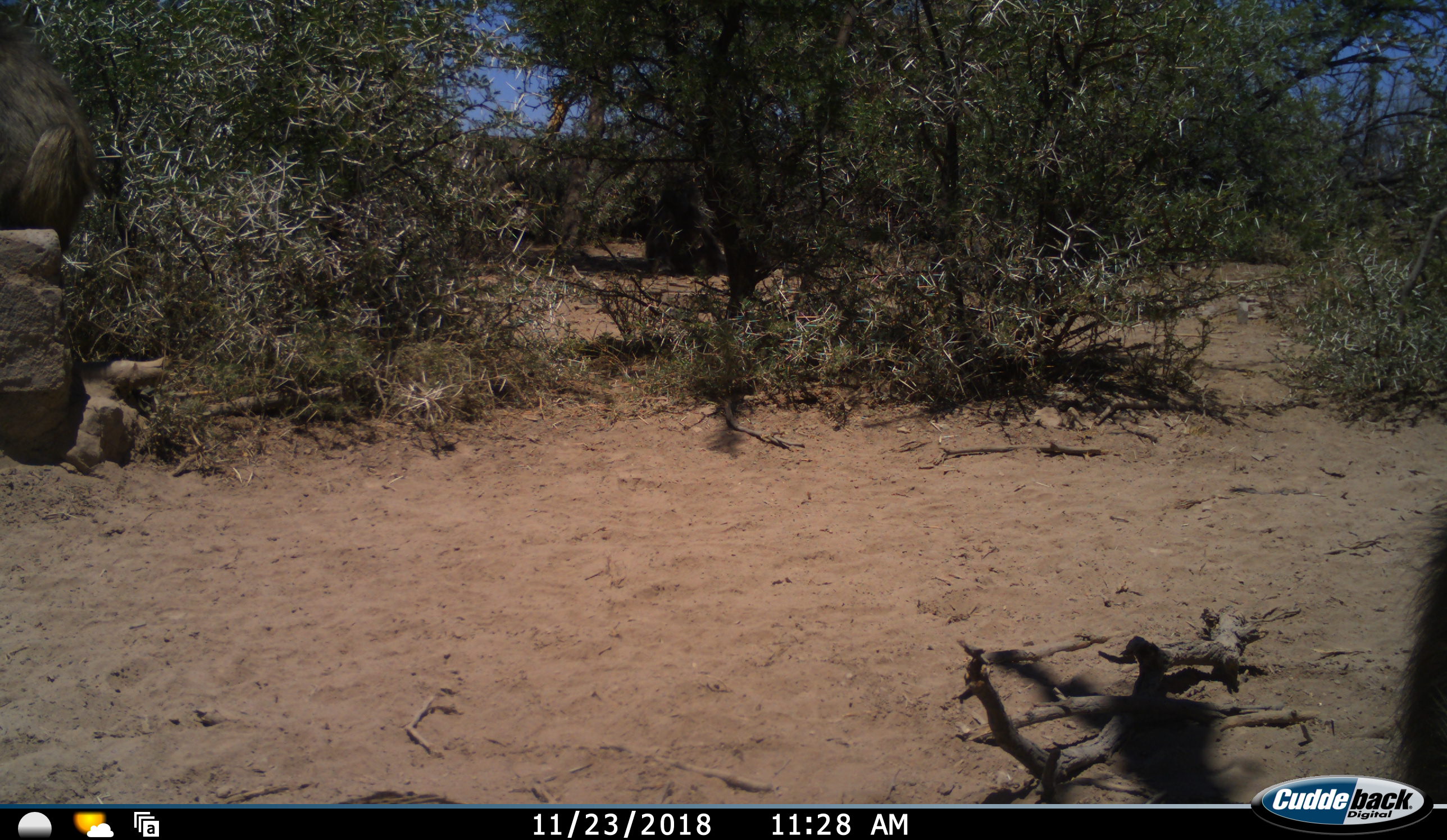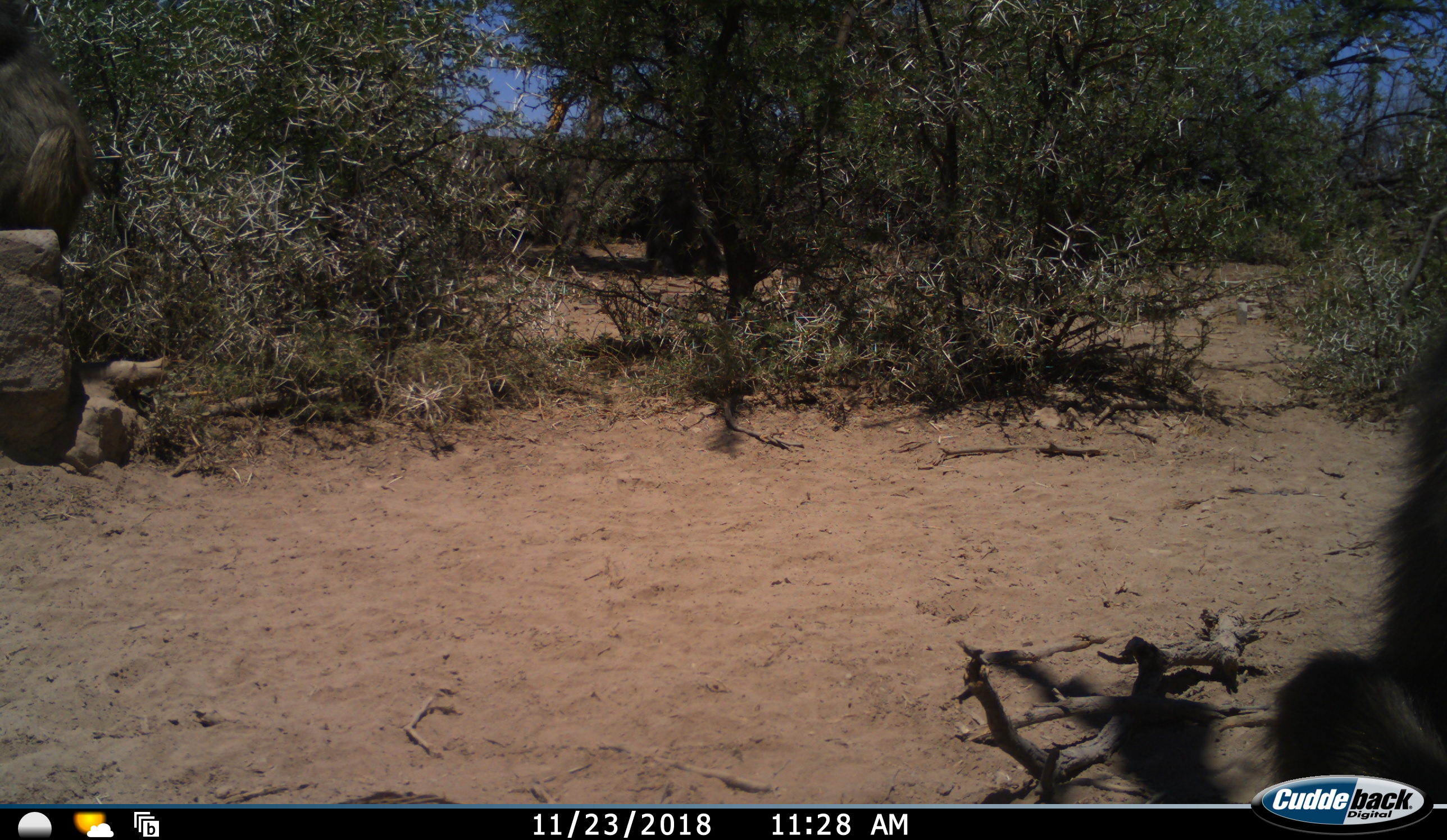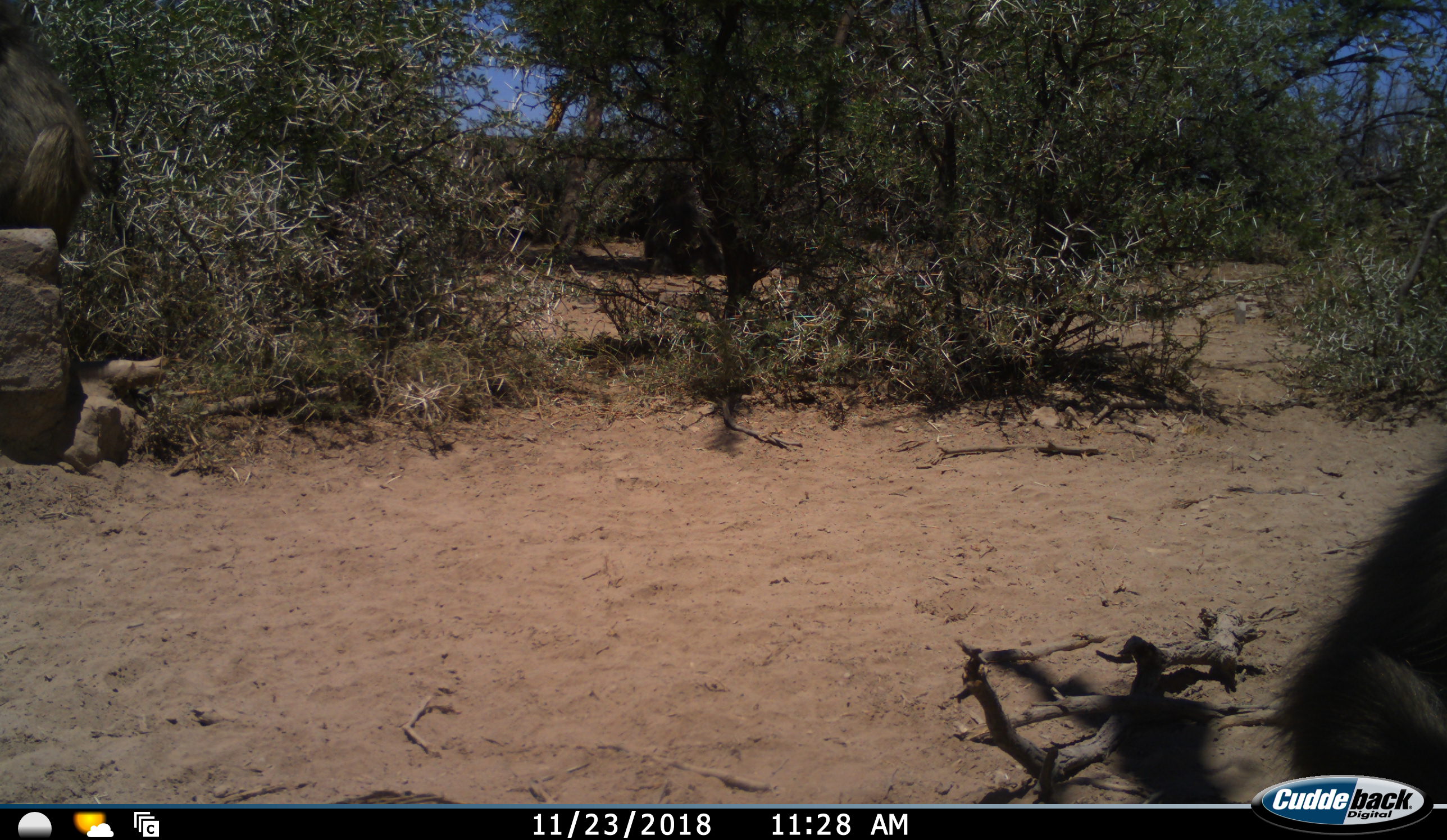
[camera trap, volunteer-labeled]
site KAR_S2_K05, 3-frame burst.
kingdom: Animalia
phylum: Chordata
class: Mammalia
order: Primates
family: Cercopithecidae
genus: Papio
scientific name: Papio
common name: baboon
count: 2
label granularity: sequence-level